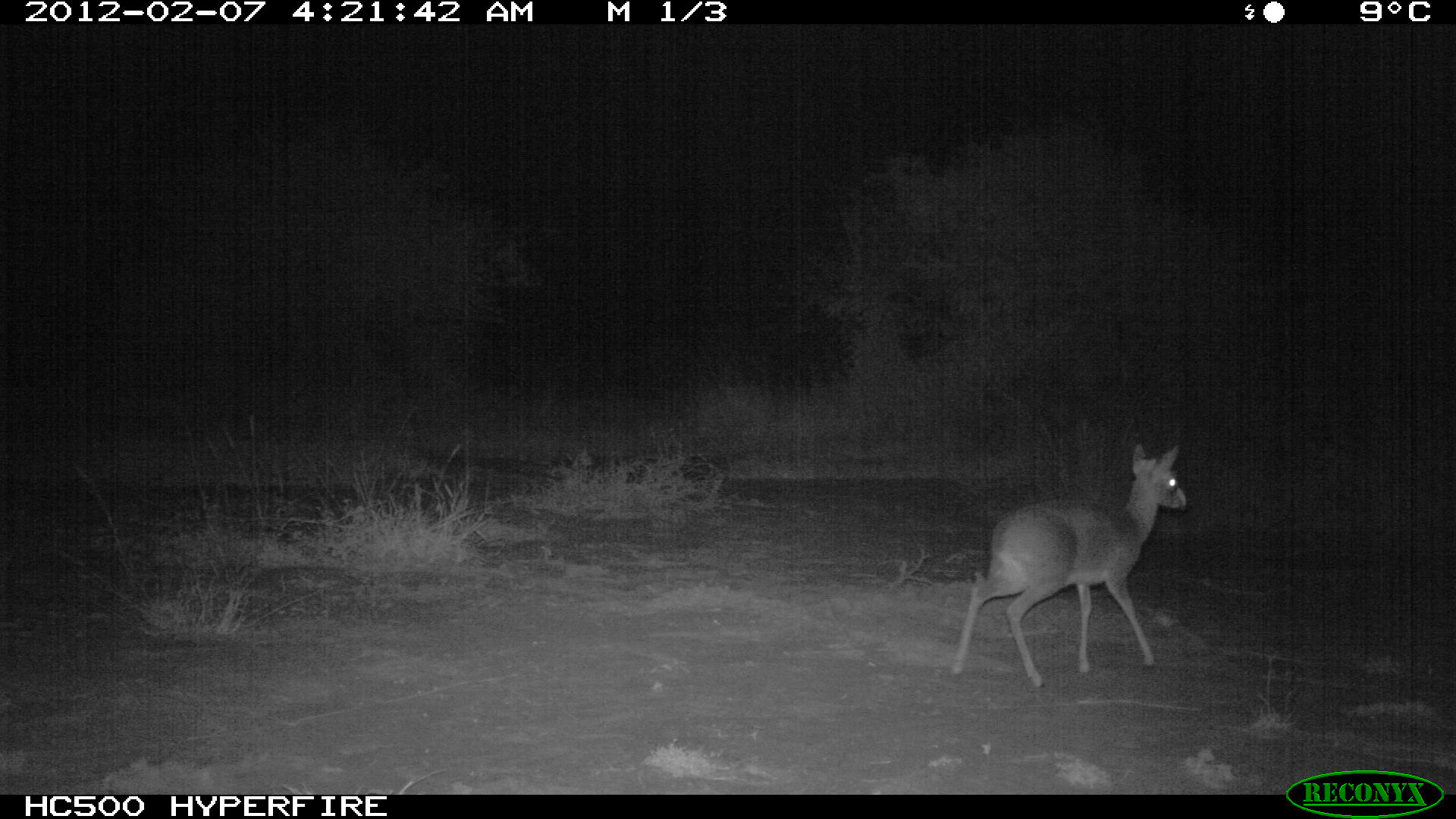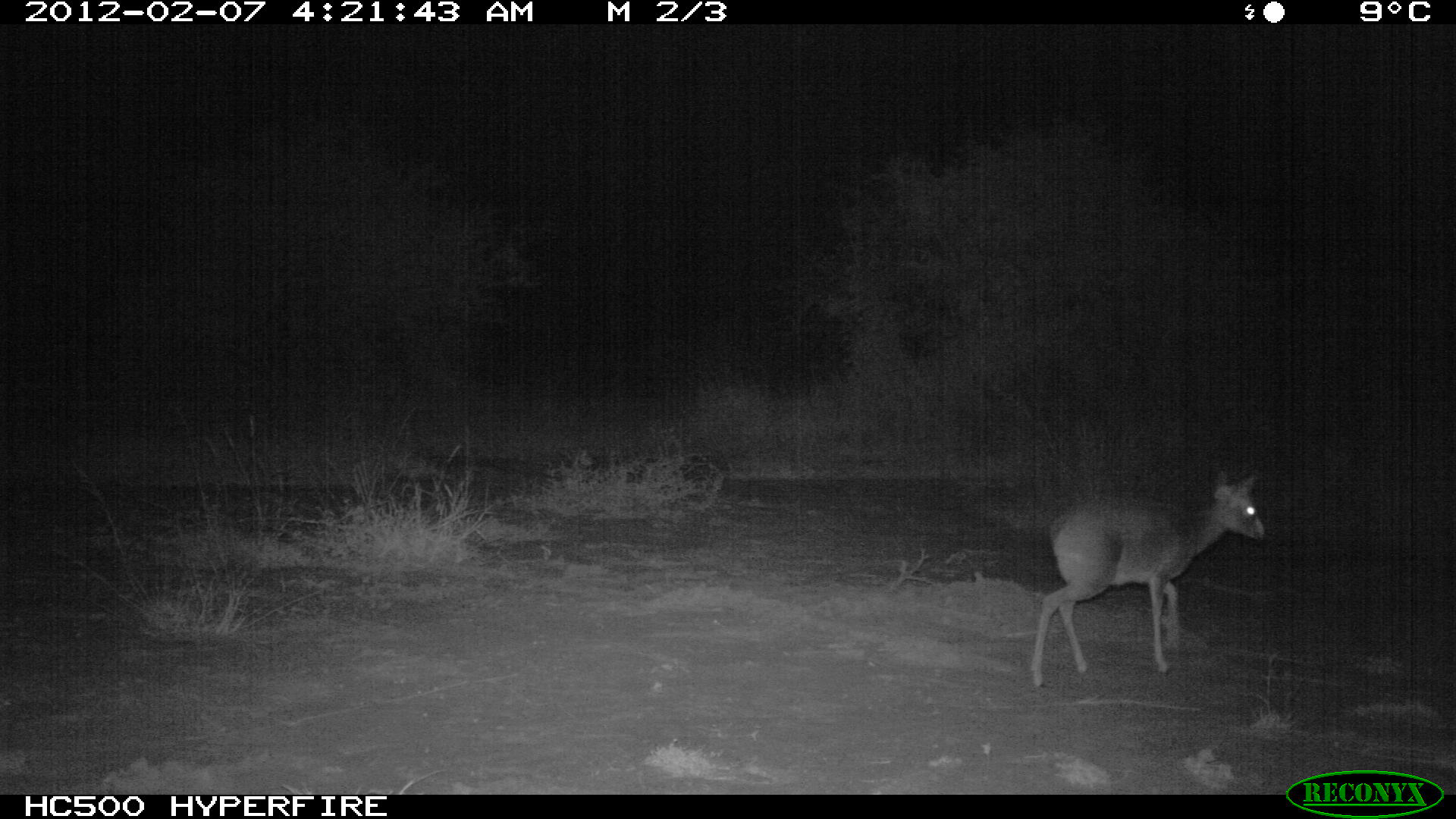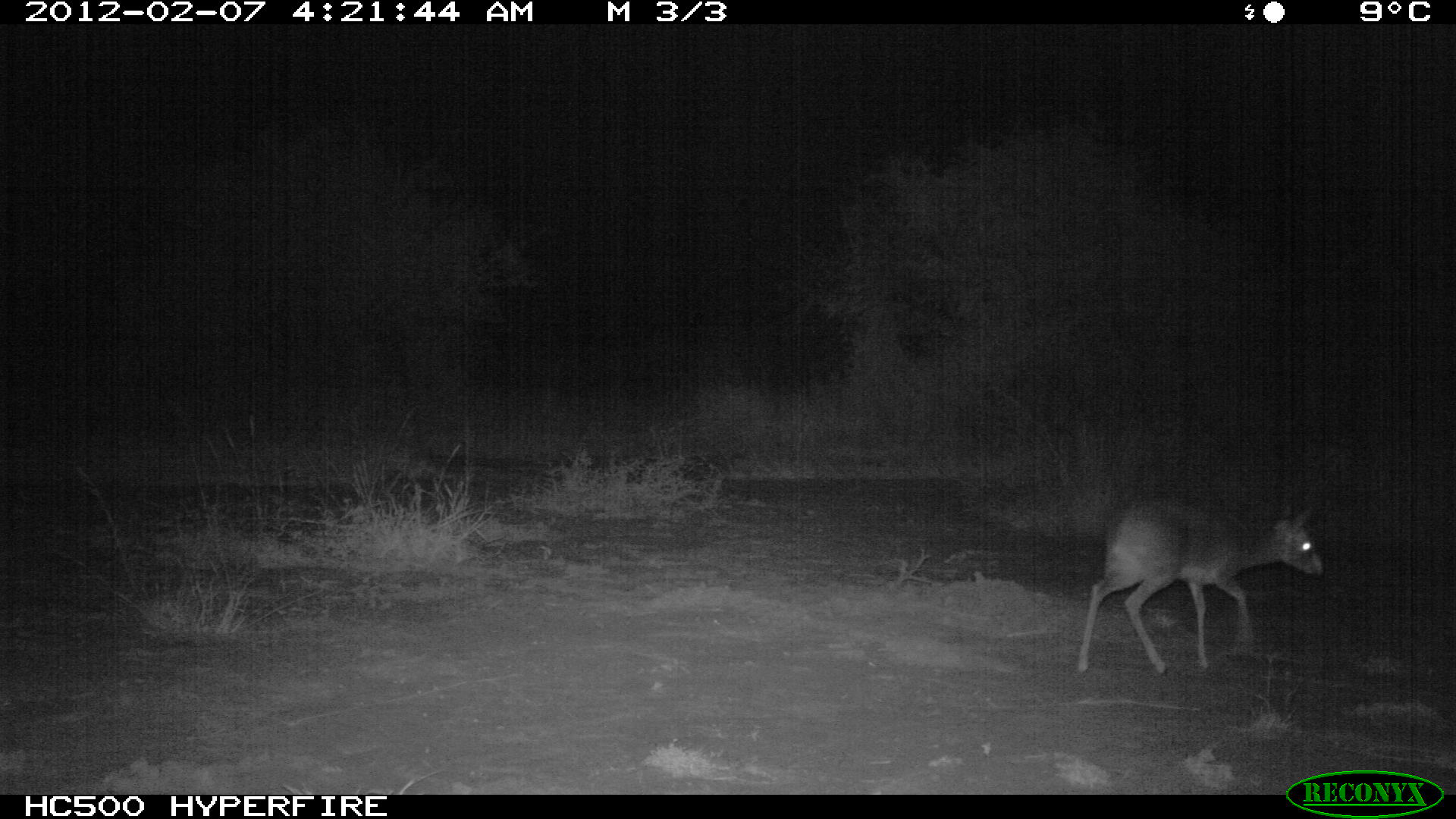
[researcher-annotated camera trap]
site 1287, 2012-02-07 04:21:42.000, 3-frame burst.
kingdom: Animalia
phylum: Chordata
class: Mammalia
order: Artiodactyla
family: Bovidae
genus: Madoqua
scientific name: Madoqua guentheri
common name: günther's dik-dik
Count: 1.